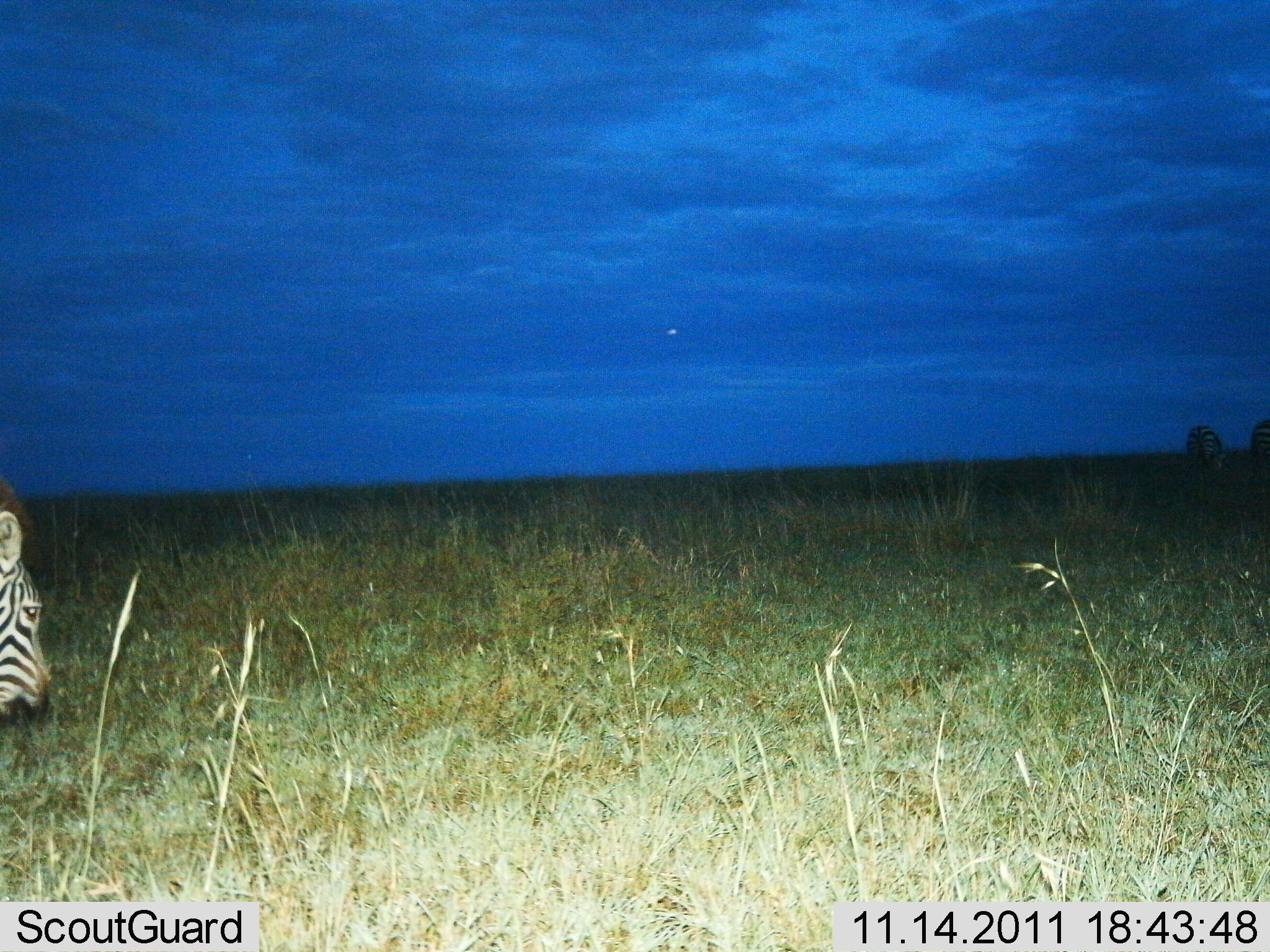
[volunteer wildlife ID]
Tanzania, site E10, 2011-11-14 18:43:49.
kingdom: Animalia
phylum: Chordata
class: Mammalia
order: Perissodactyla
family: Equidae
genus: Equus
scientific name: Equus quagga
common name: plains zebra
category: zebra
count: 1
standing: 45%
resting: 0%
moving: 18%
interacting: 0%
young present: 0%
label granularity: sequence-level